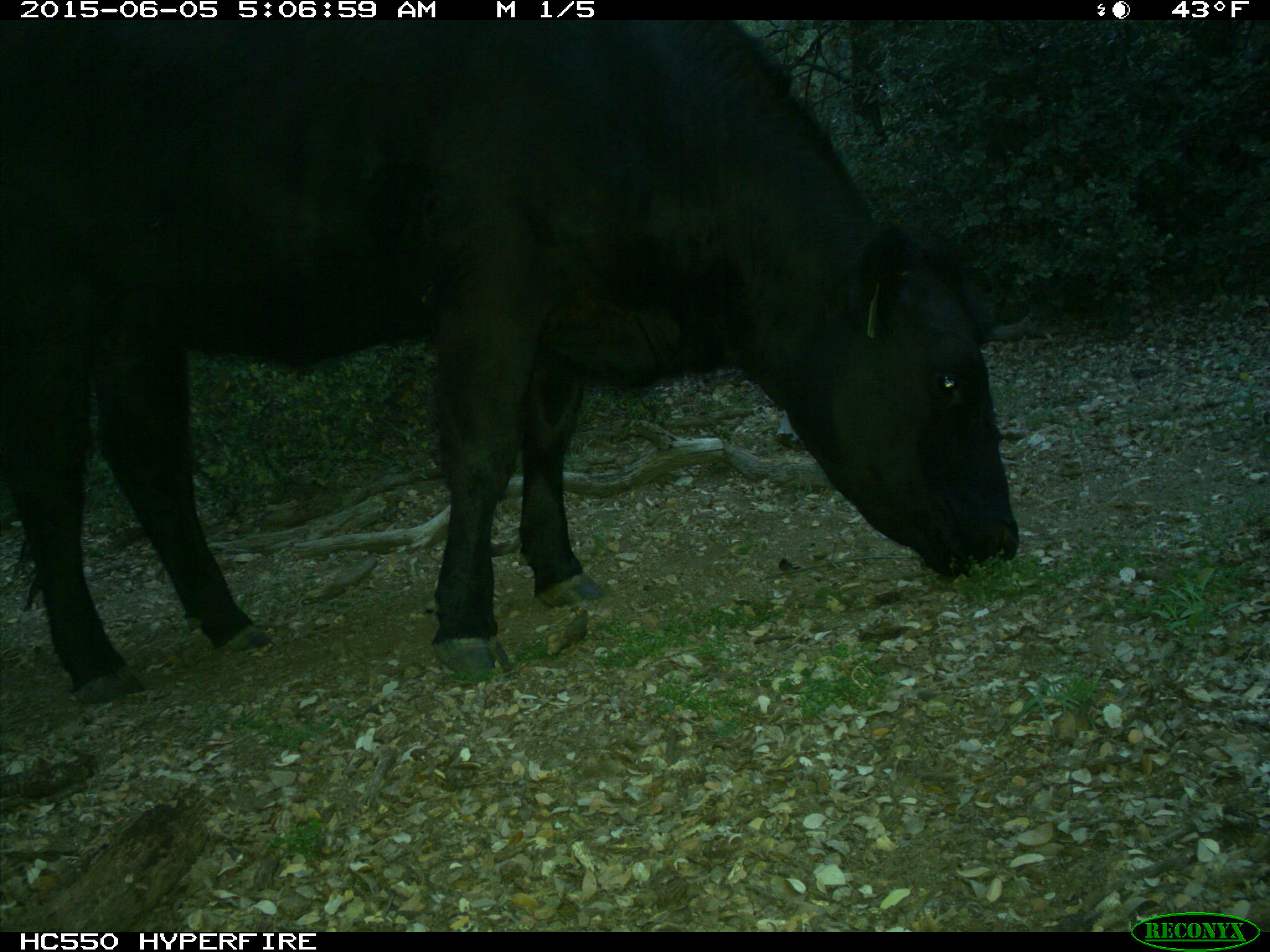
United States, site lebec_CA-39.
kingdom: Animalia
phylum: Chordata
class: Mammalia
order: Artiodactyla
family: Bovidae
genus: Bos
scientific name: Bos taurus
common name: domestic cow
Bos taurus (domestic cow).